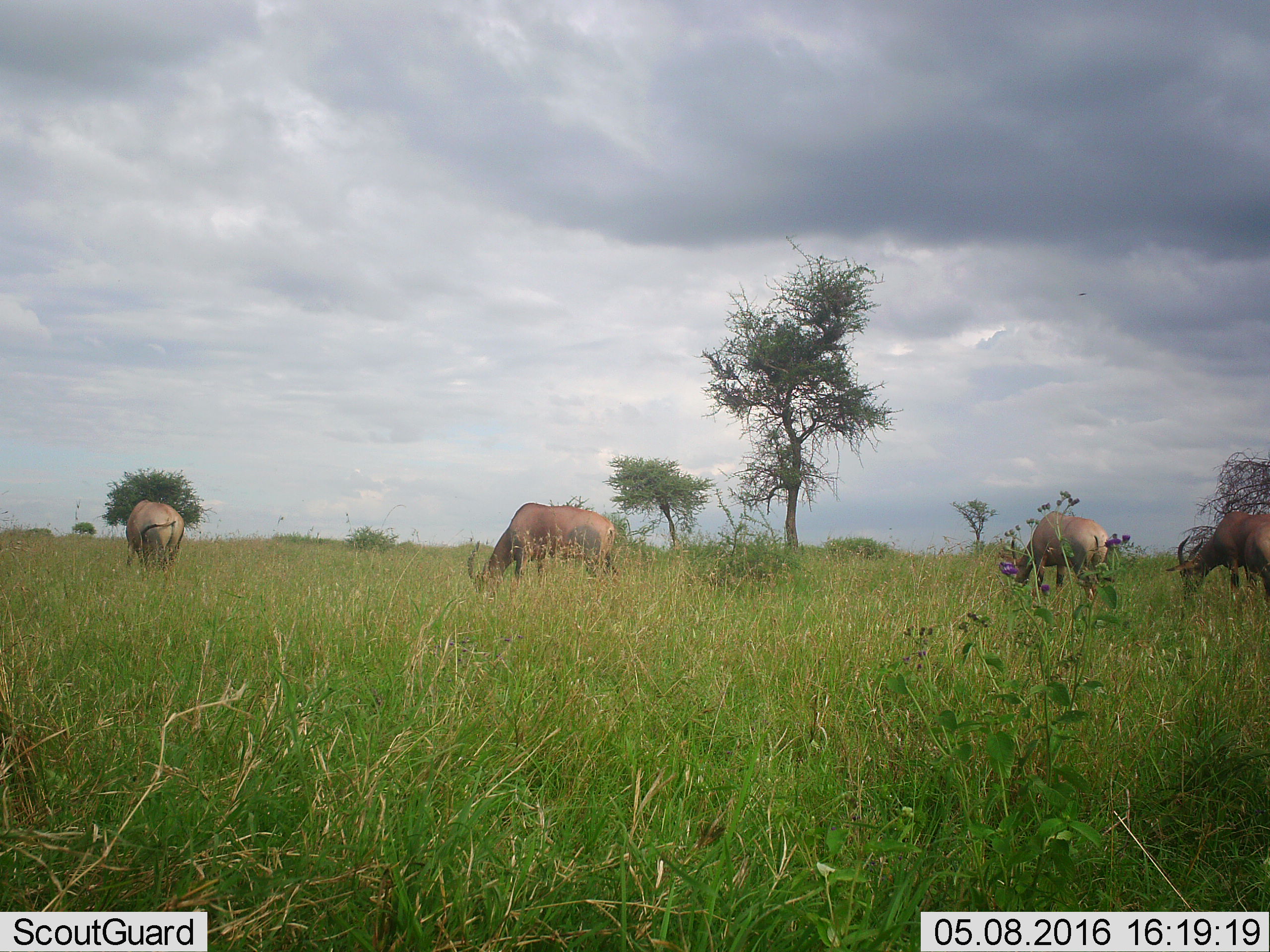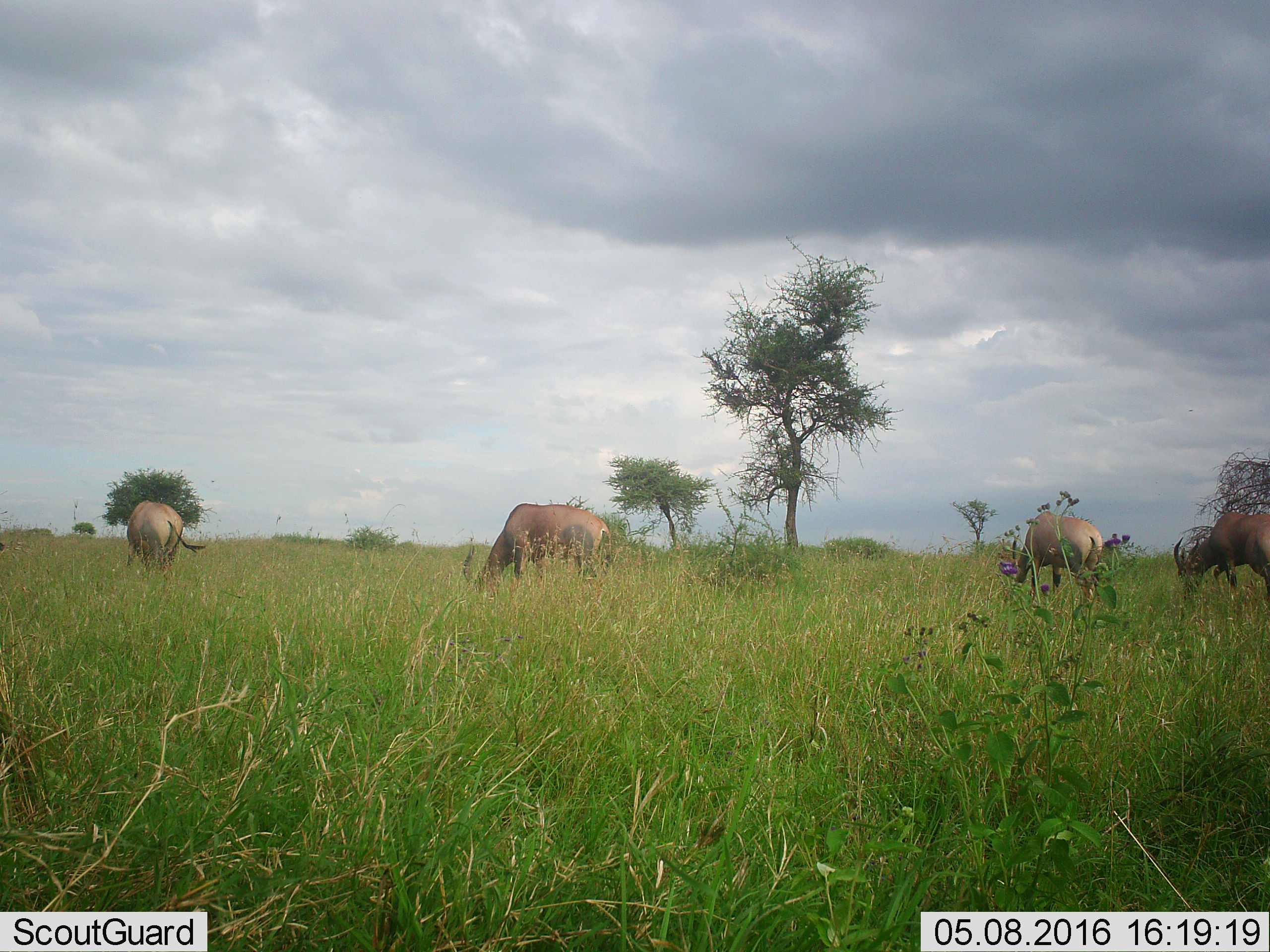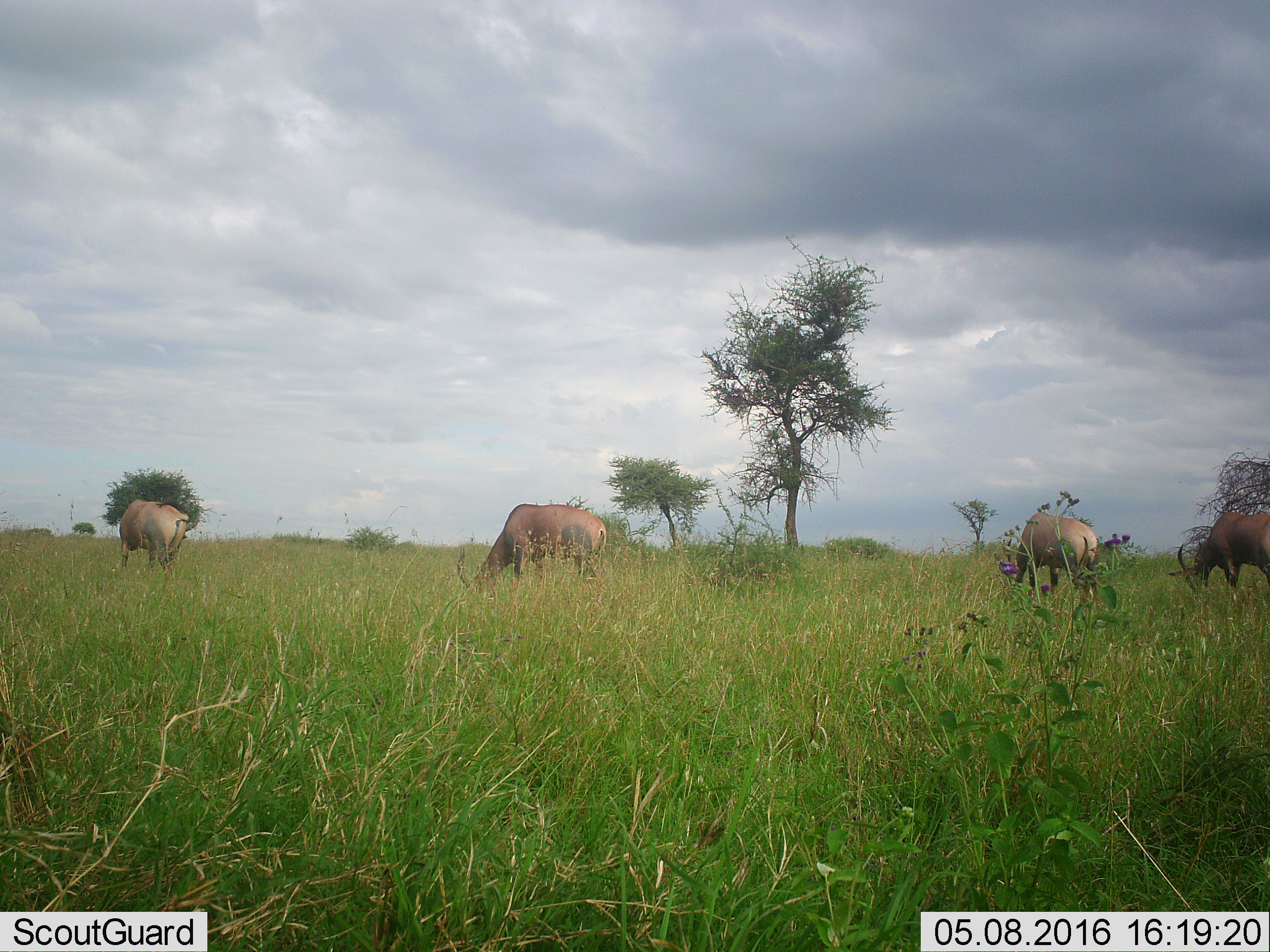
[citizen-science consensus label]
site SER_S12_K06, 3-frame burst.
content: unidentified animal